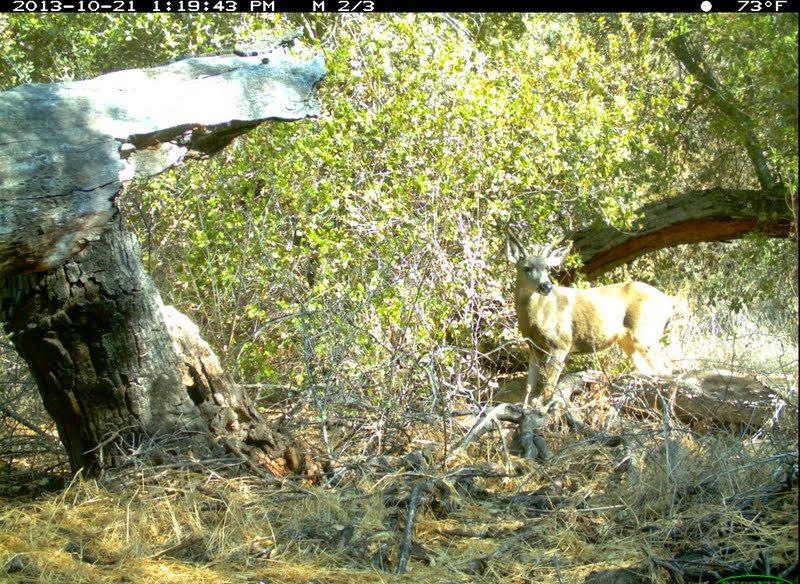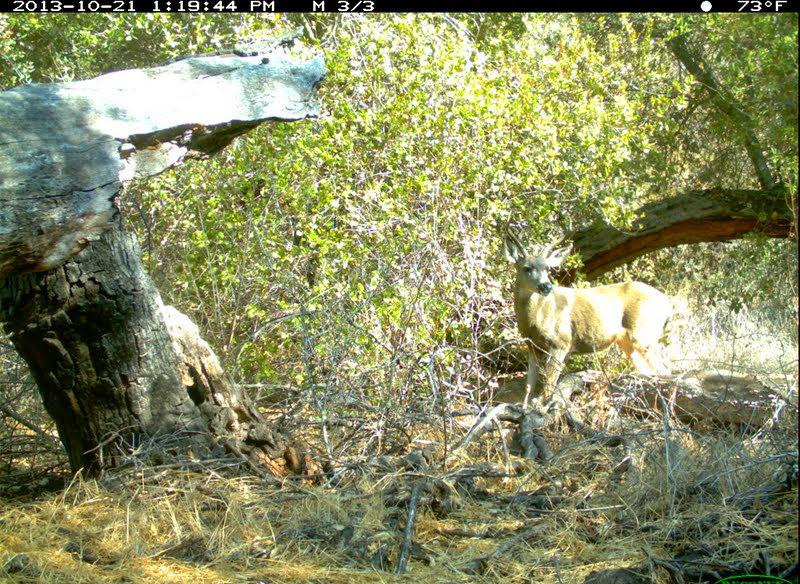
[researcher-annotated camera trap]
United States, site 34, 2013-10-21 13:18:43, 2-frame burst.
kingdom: Animalia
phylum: Chordata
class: Mammalia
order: Artiodactyla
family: Cervidae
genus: Odocoileus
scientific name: Odocoileus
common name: deer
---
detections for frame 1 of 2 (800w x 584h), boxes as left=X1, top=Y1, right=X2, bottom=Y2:
deer: left=503, top=225, right=678, bottom=402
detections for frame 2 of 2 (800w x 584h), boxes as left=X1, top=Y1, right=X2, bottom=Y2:
deer: left=503, top=212, right=673, bottom=411